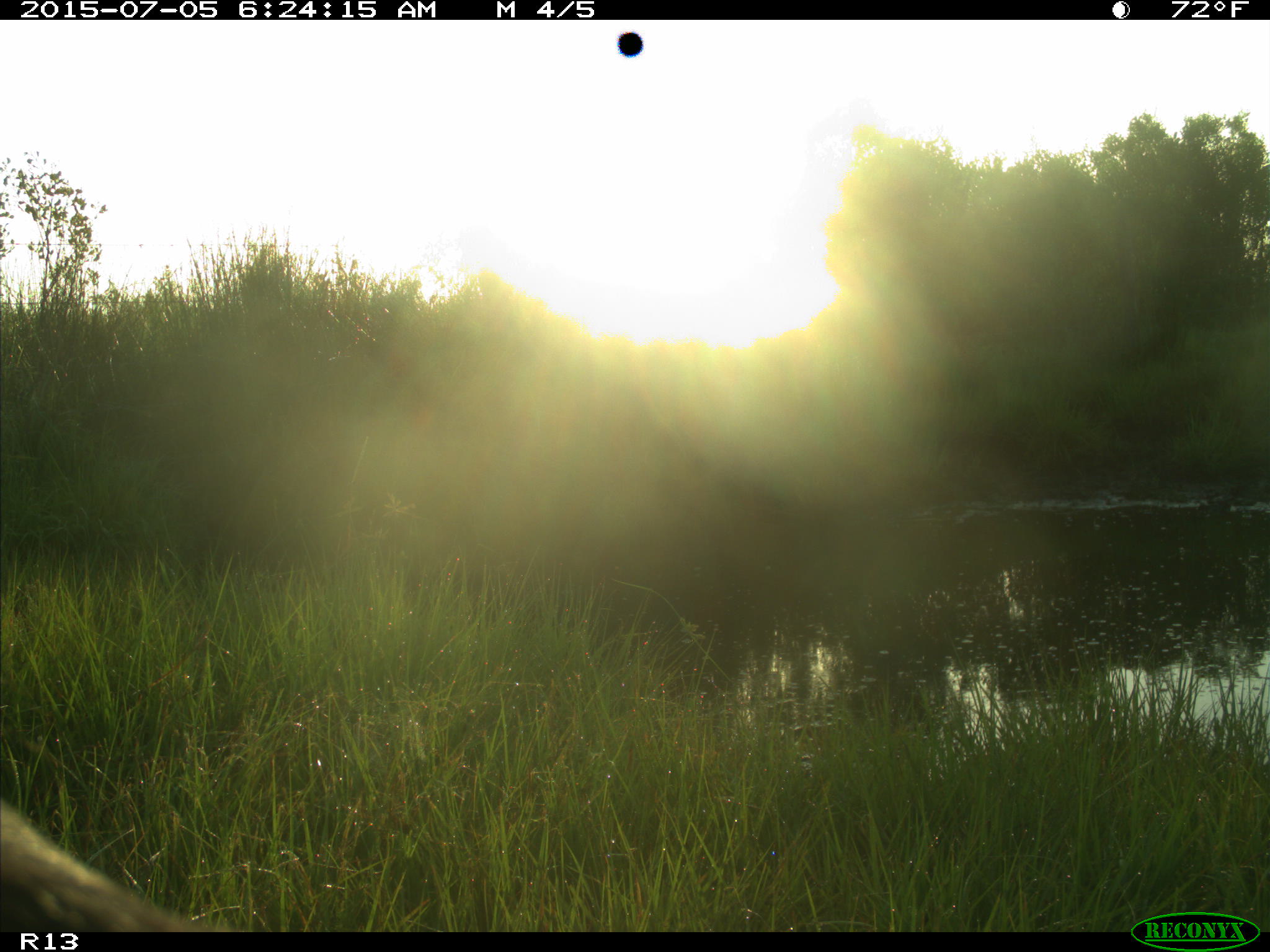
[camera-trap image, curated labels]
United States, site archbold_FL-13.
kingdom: Animalia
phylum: Chordata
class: Mammalia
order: Artiodactyla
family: Bovidae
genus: Bos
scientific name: Bos taurus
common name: domestic cow